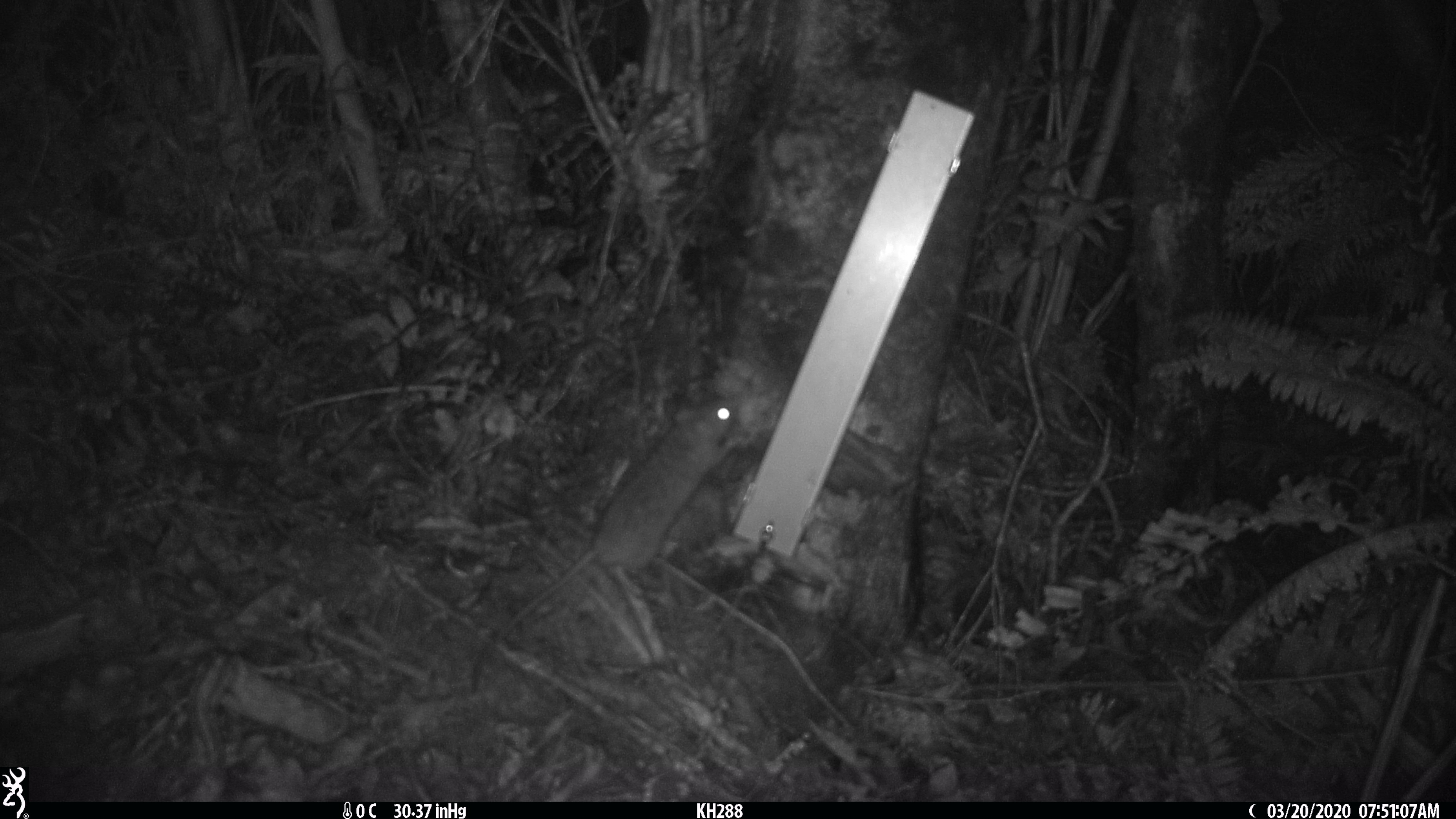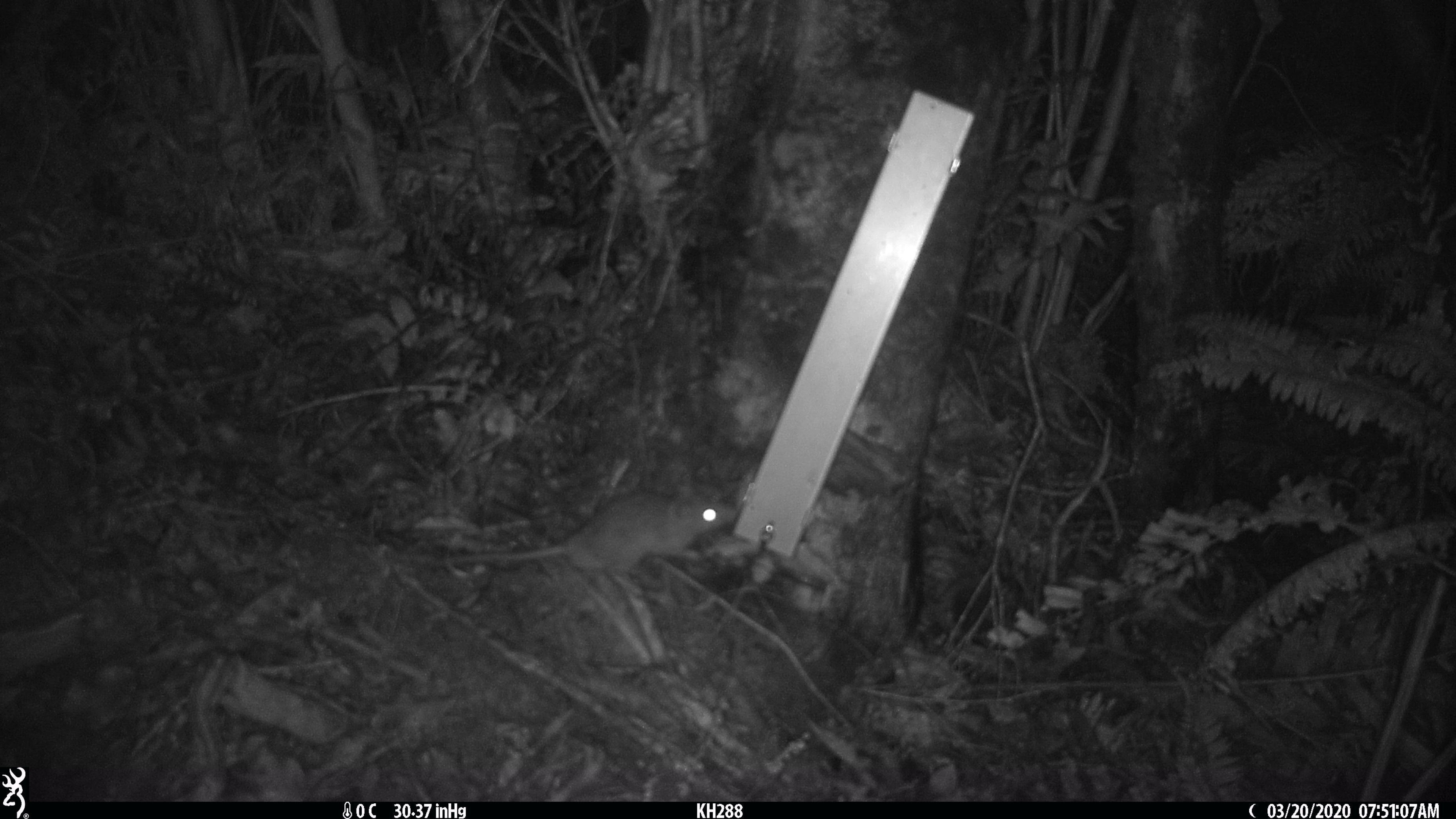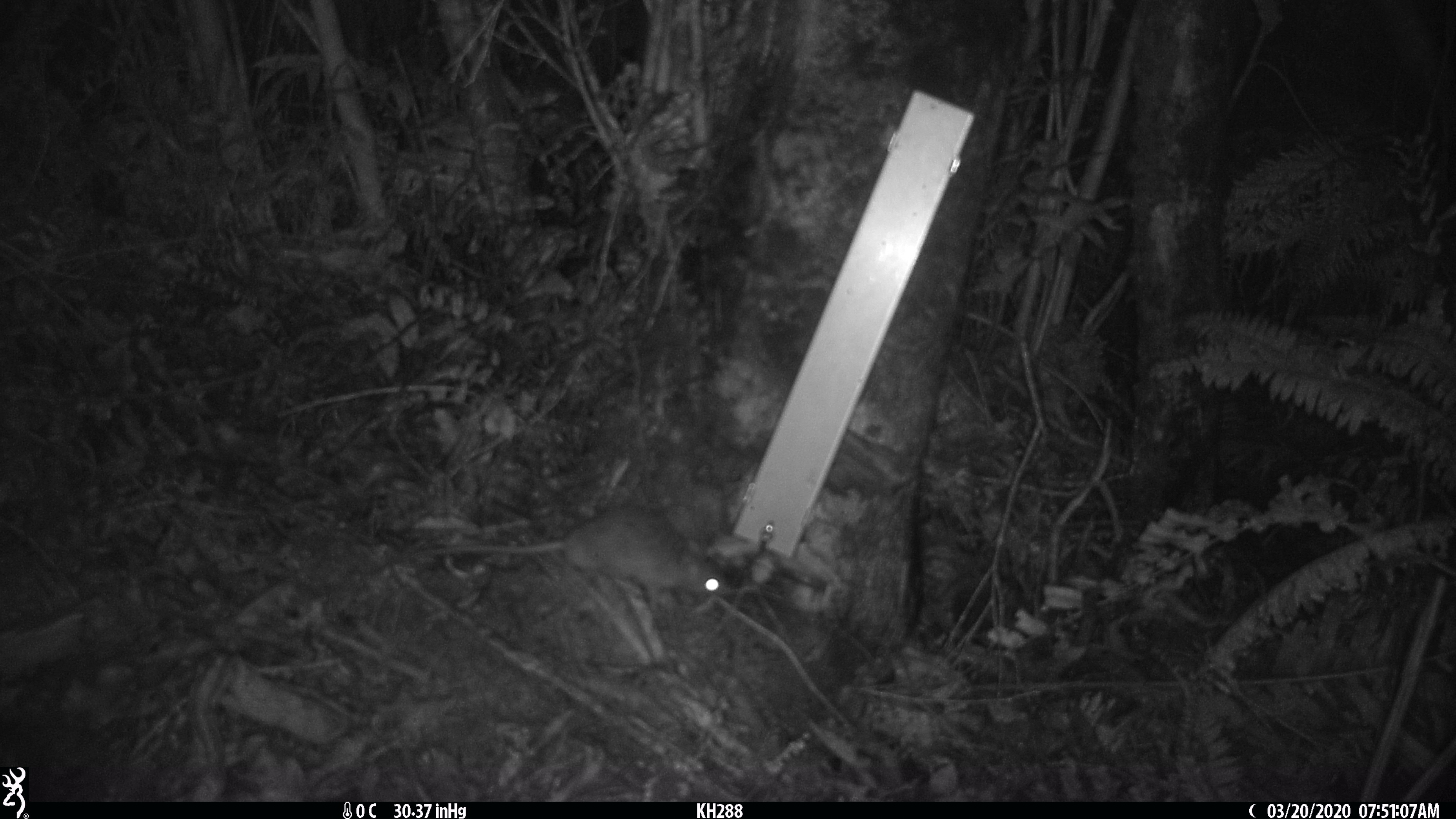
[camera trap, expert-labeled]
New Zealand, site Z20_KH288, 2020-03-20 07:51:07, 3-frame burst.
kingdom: Animalia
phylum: Chordata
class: Mammalia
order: Rodentia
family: Muridae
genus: Rattus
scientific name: Rattus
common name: rat